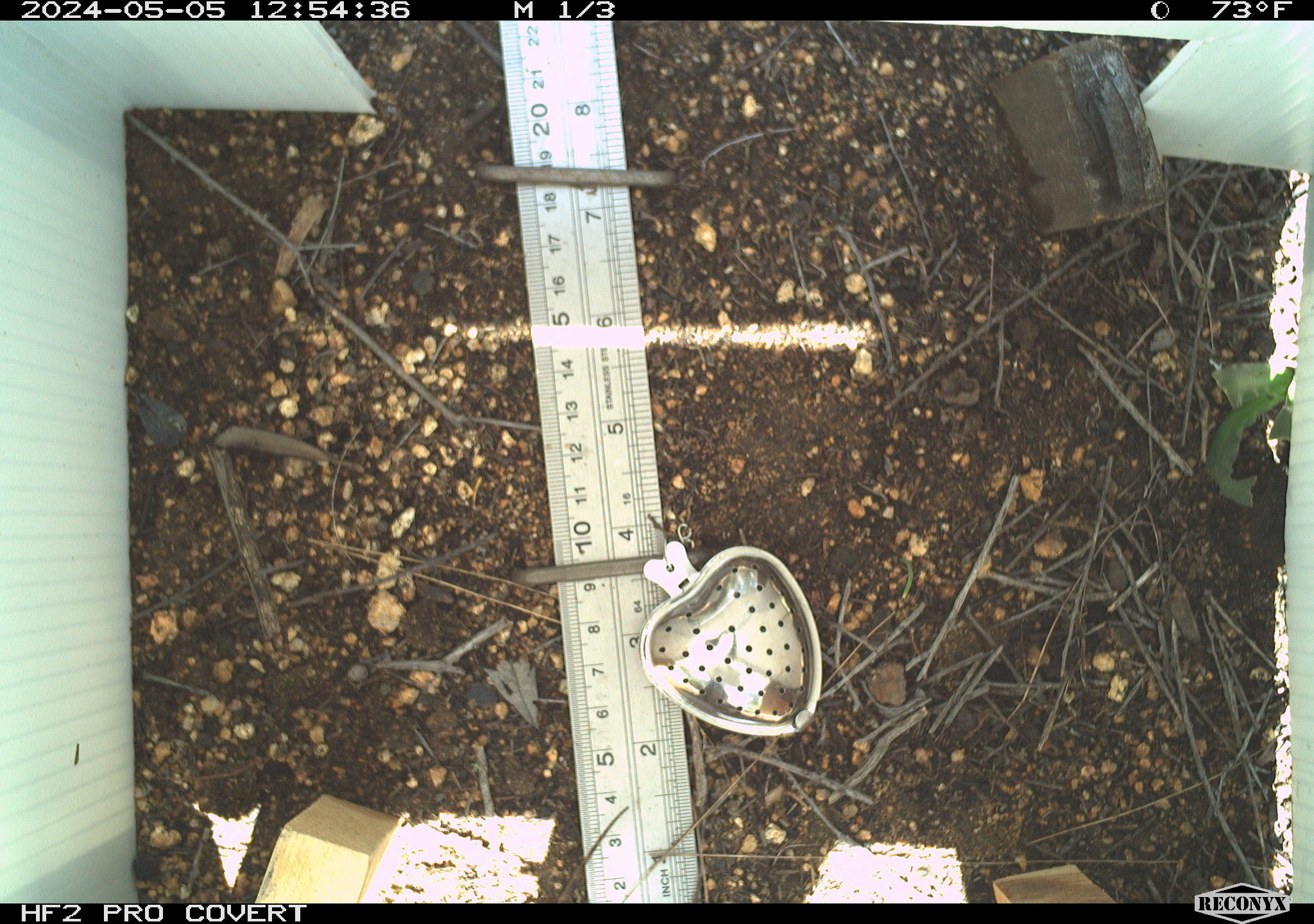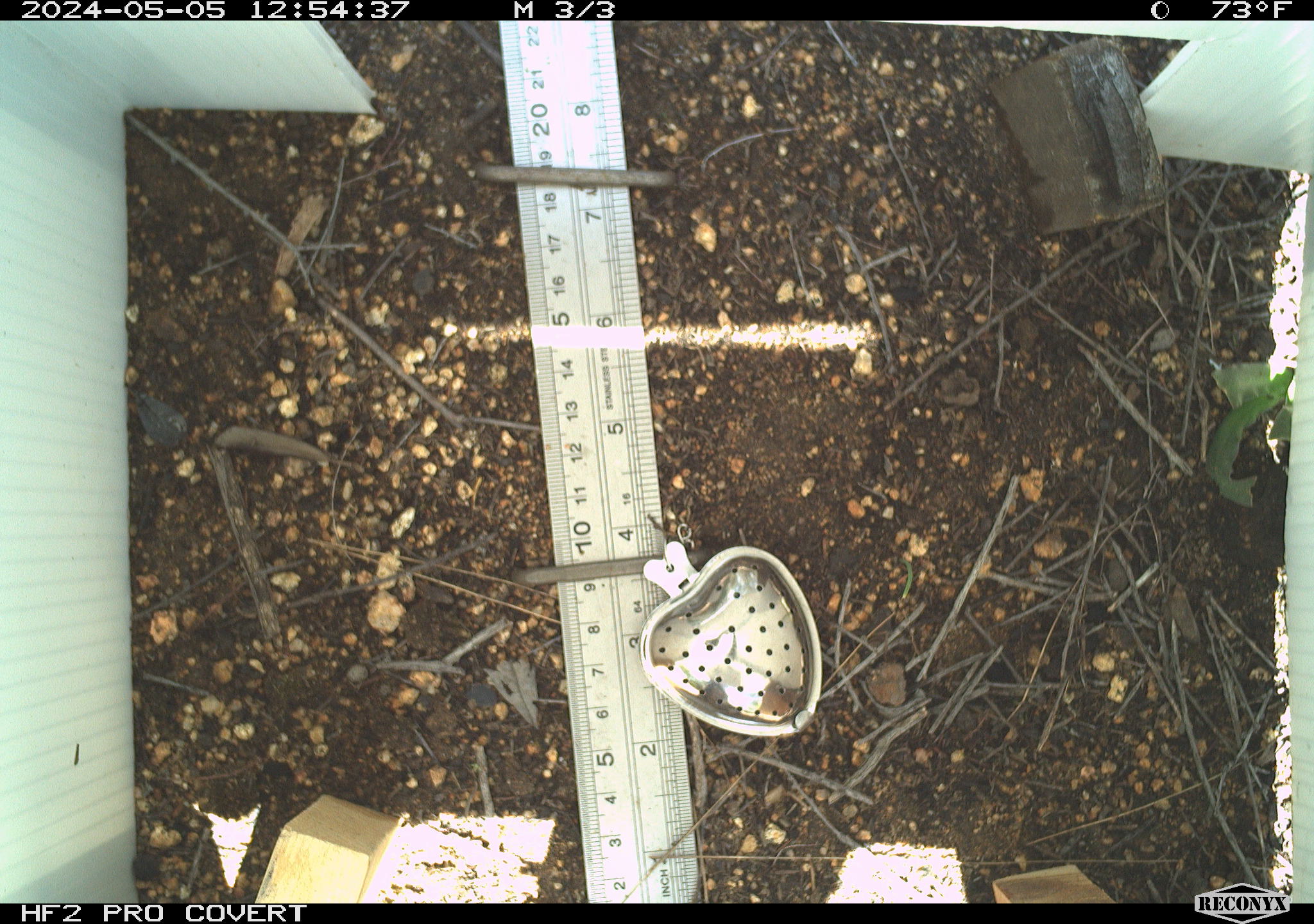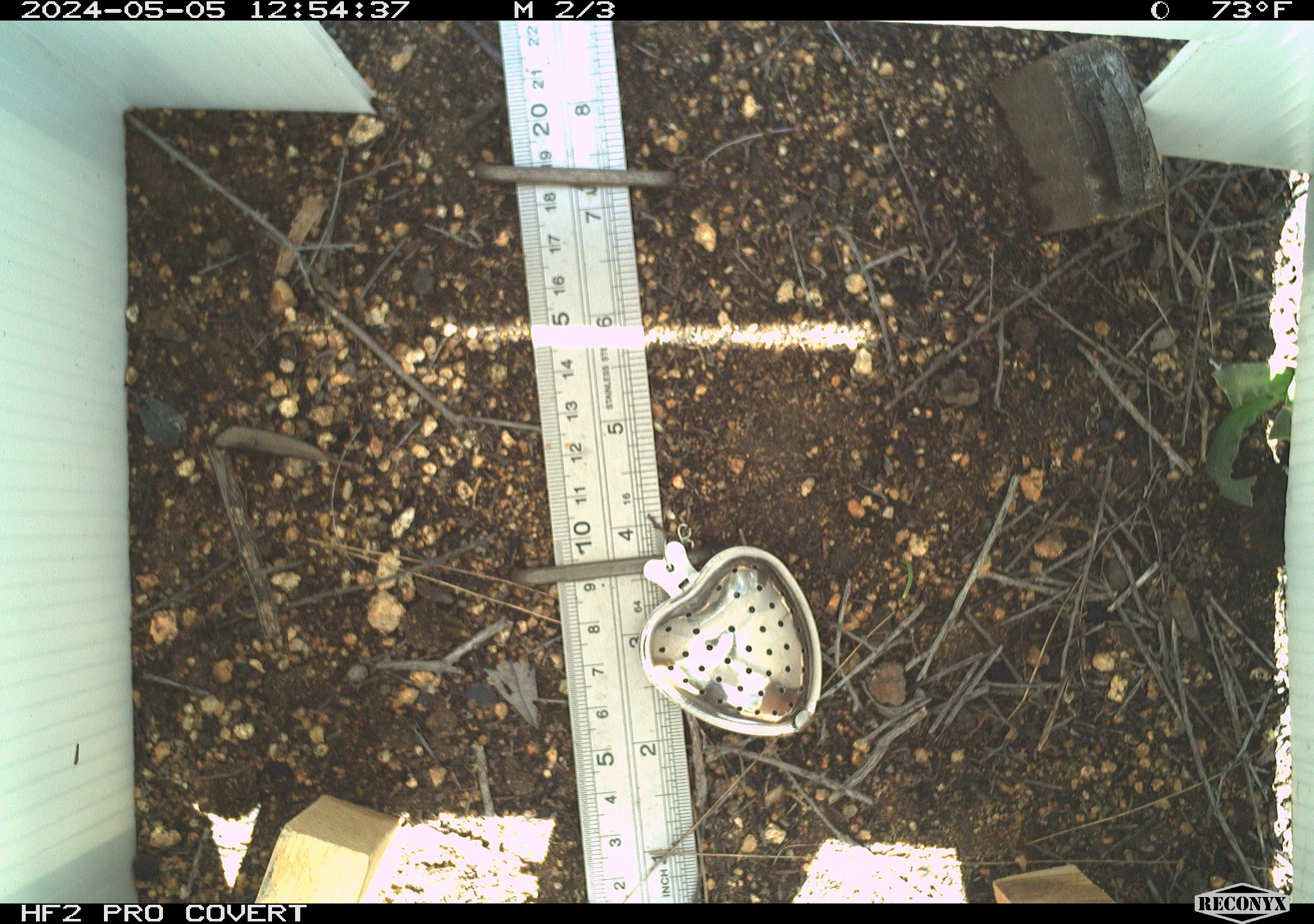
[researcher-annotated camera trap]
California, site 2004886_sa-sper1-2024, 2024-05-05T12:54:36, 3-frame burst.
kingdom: Animalia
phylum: Chordata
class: Reptilia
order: Squamata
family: Phrynosomatidae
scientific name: Phrynosomatidae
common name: phrynosomatid lizards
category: phrynosomatidae family